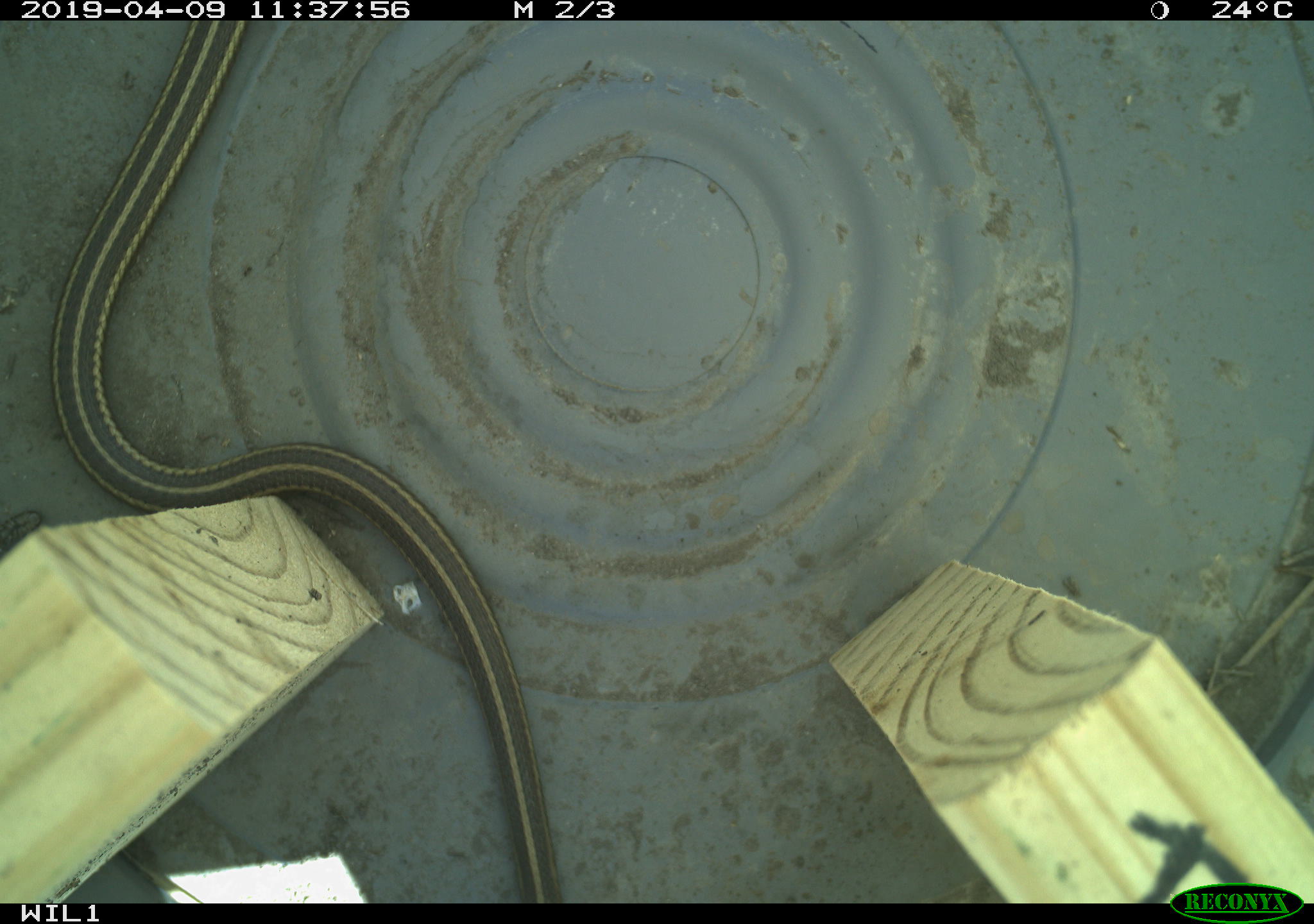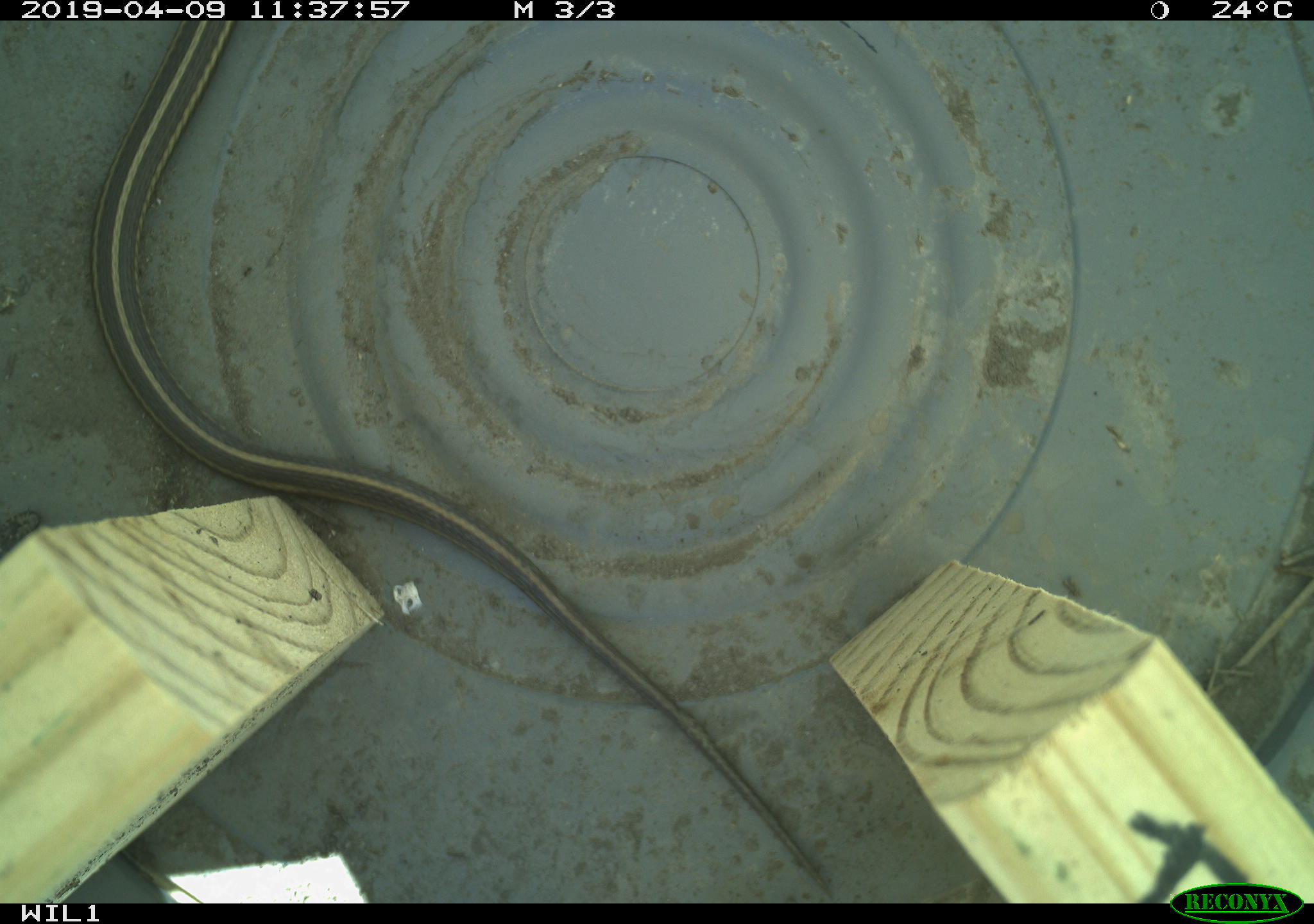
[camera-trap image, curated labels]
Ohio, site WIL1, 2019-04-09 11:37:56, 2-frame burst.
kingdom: Animalia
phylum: Chordata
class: Reptilia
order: Squamata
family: Colubridae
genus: Thamnophis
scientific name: Thamnophis butleri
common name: butler's gartersnake